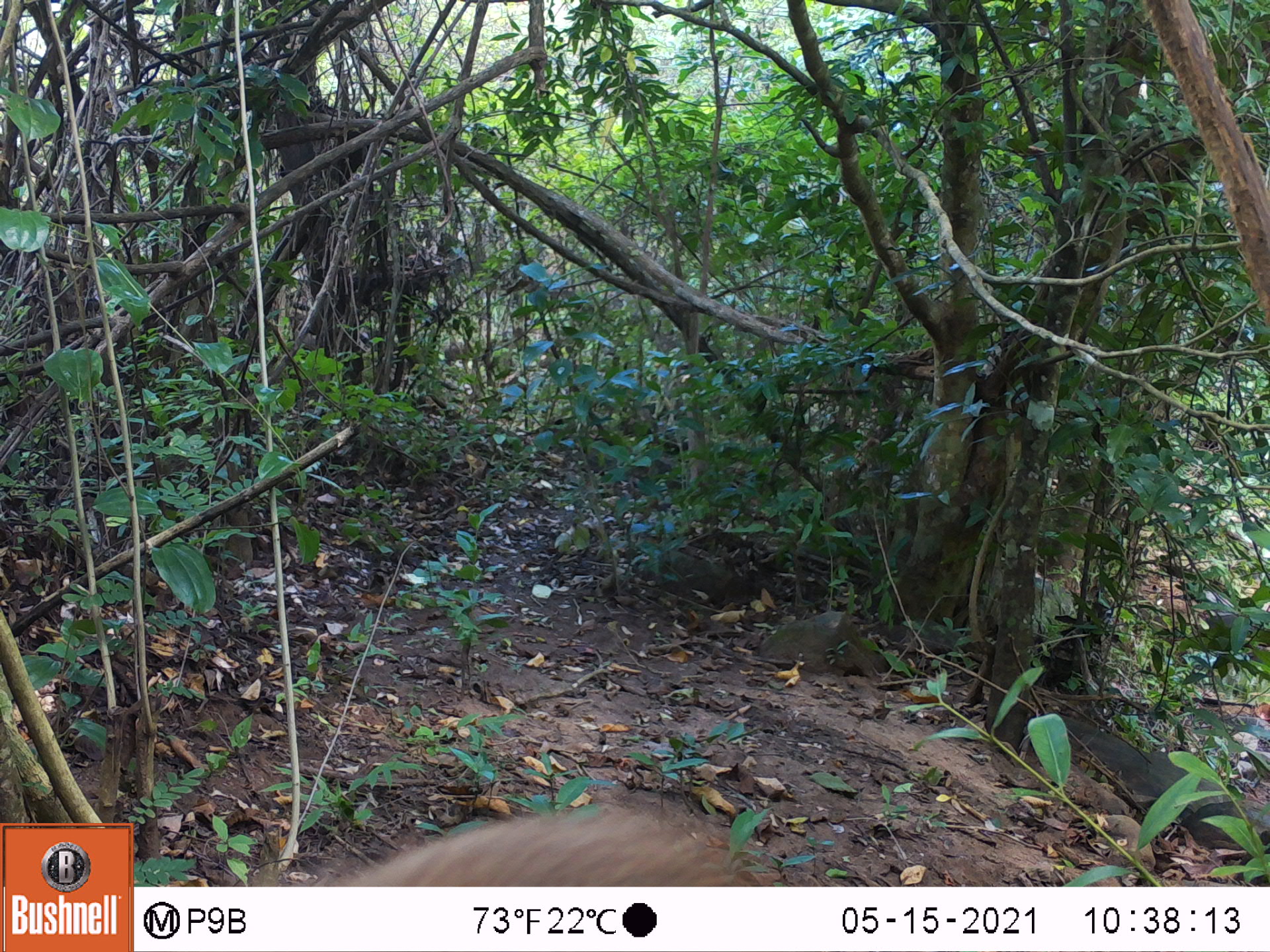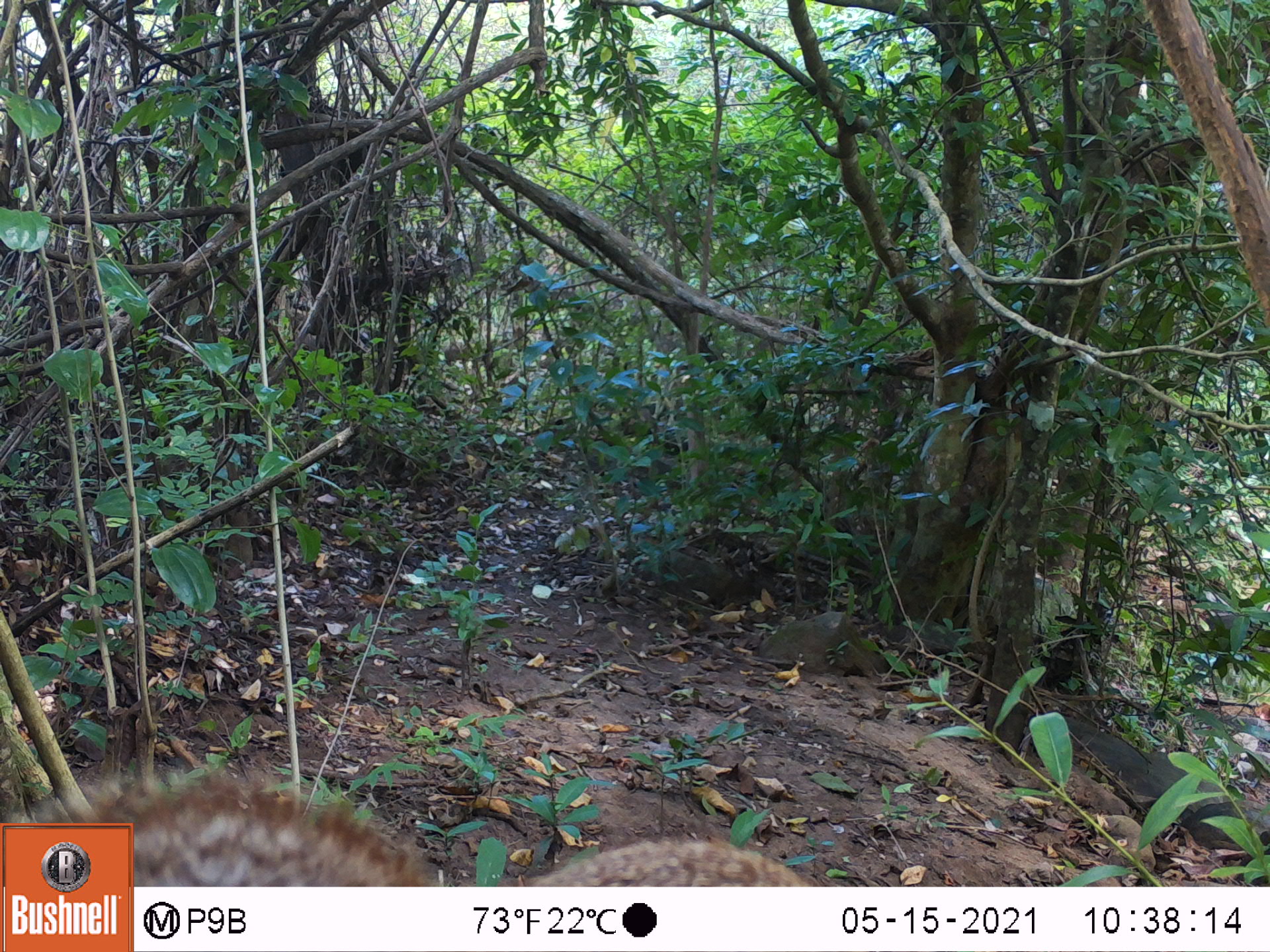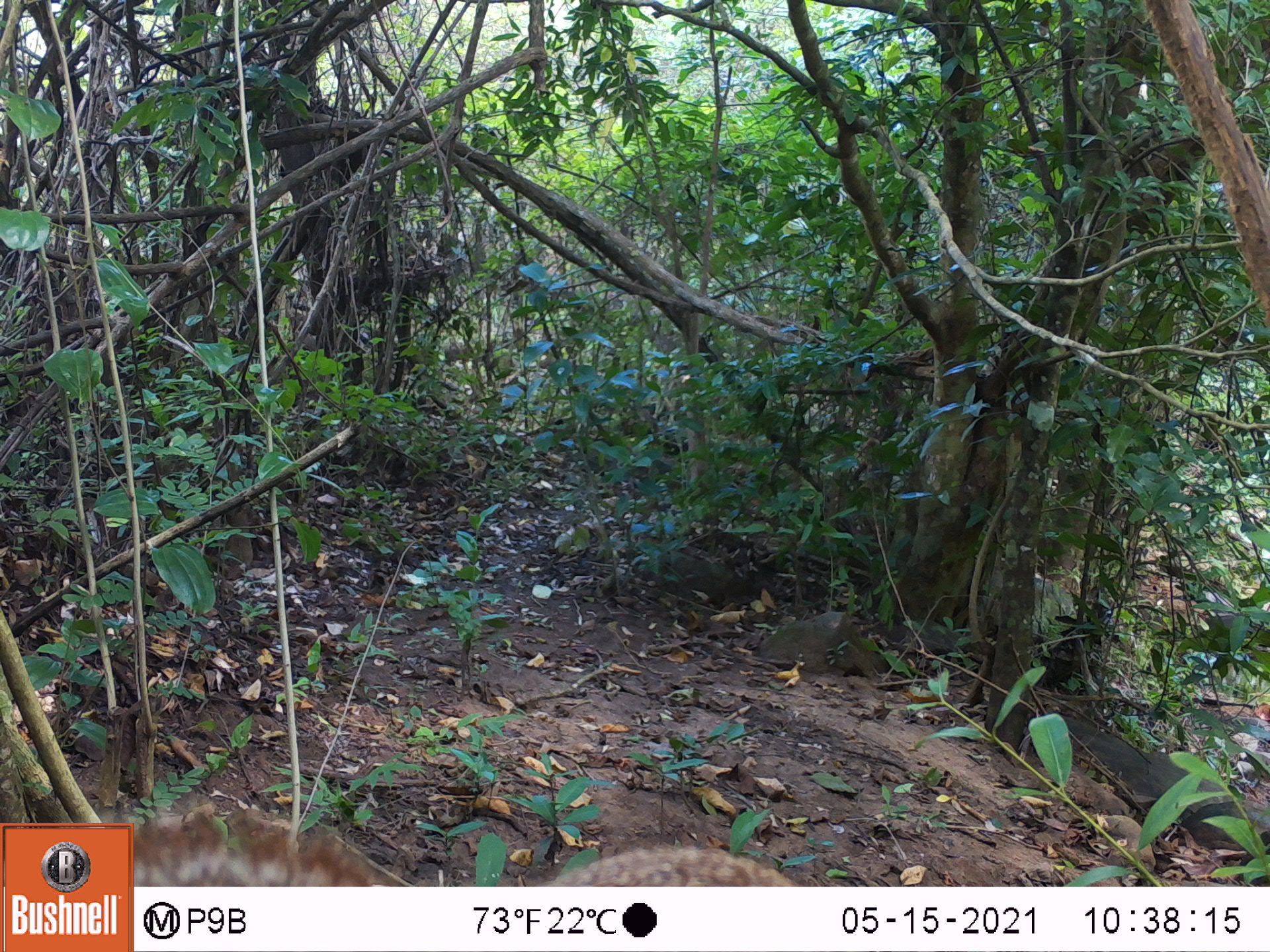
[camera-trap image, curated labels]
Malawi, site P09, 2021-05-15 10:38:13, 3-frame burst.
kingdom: Animalia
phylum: Chordata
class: Mammalia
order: Rodentia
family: Sciuridae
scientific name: Sciuridae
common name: squirrel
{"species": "squirrel (Sciuridae)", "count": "1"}